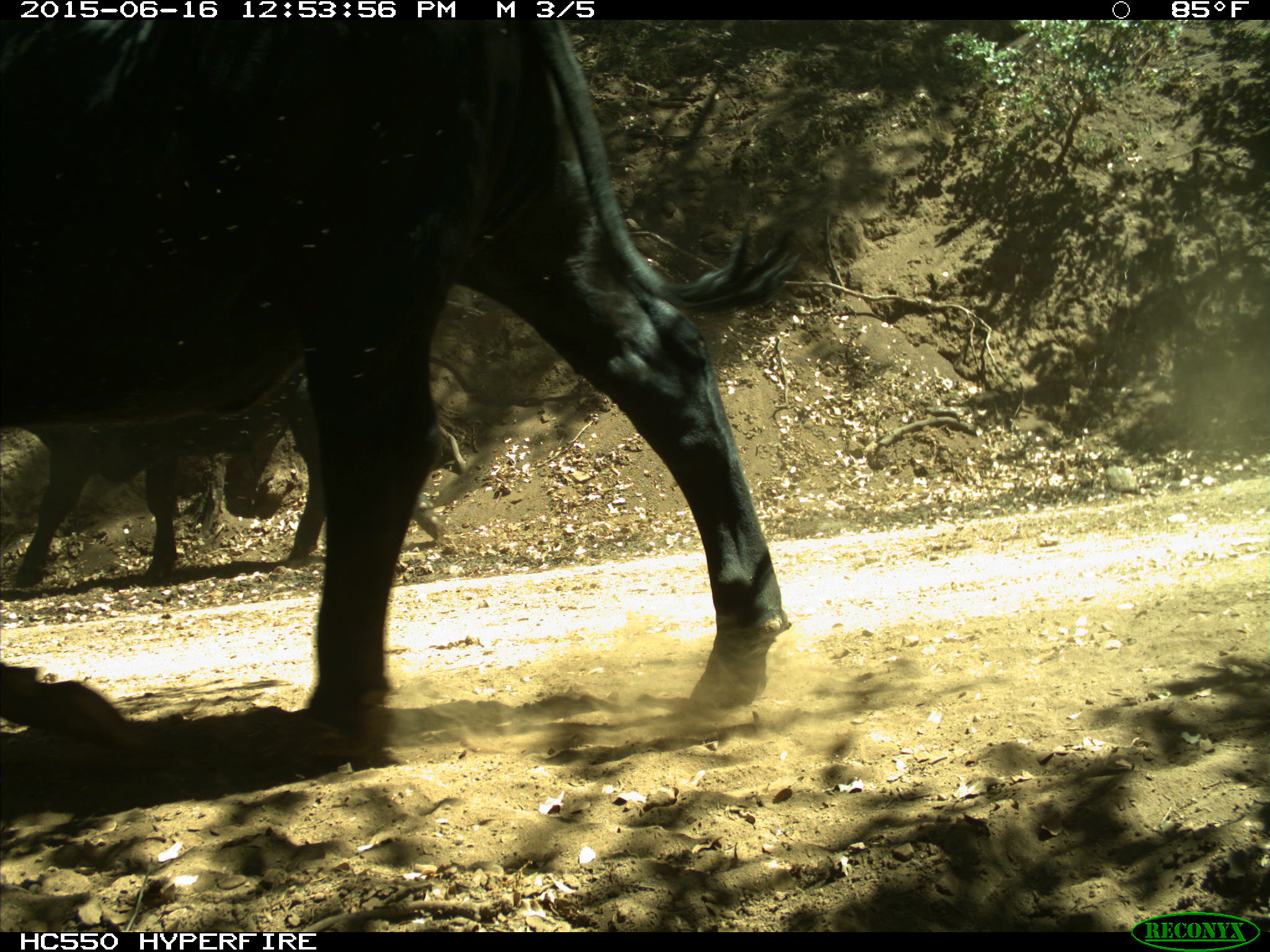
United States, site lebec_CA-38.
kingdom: Animalia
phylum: Chordata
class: Mammalia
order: Artiodactyla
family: Bovidae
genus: Bos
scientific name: Bos taurus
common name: domestic cow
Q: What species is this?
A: Bos taurus (domestic cow).